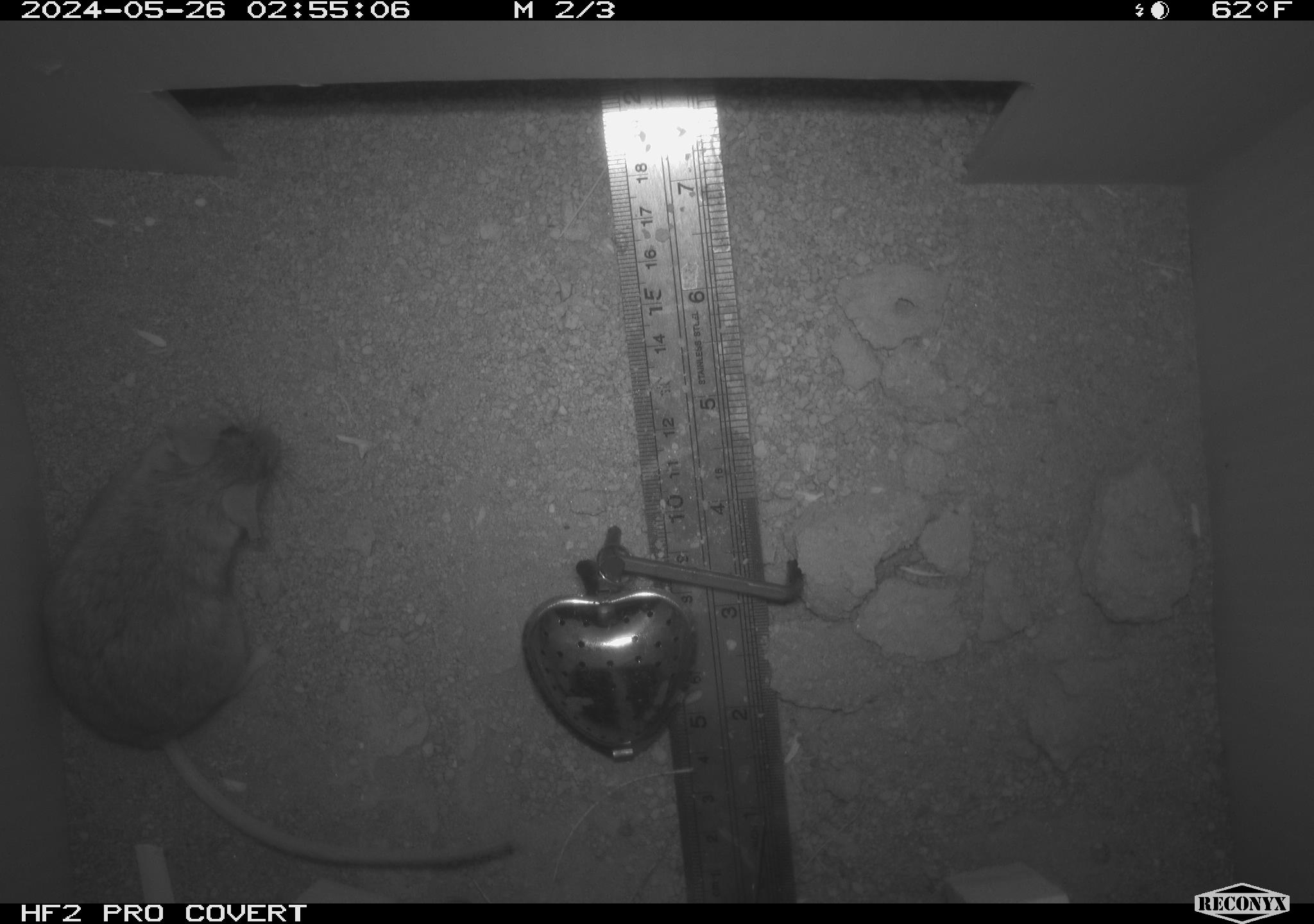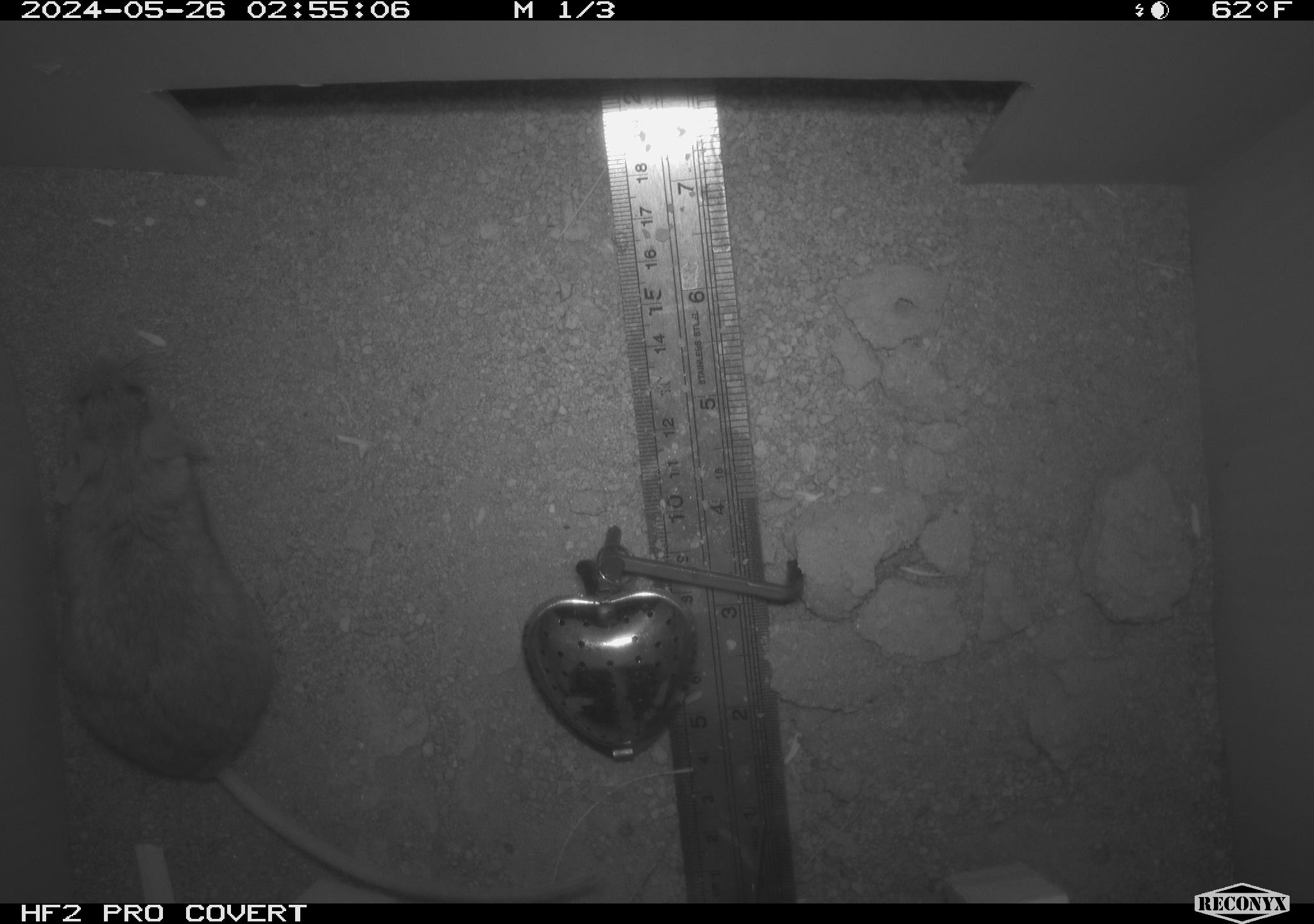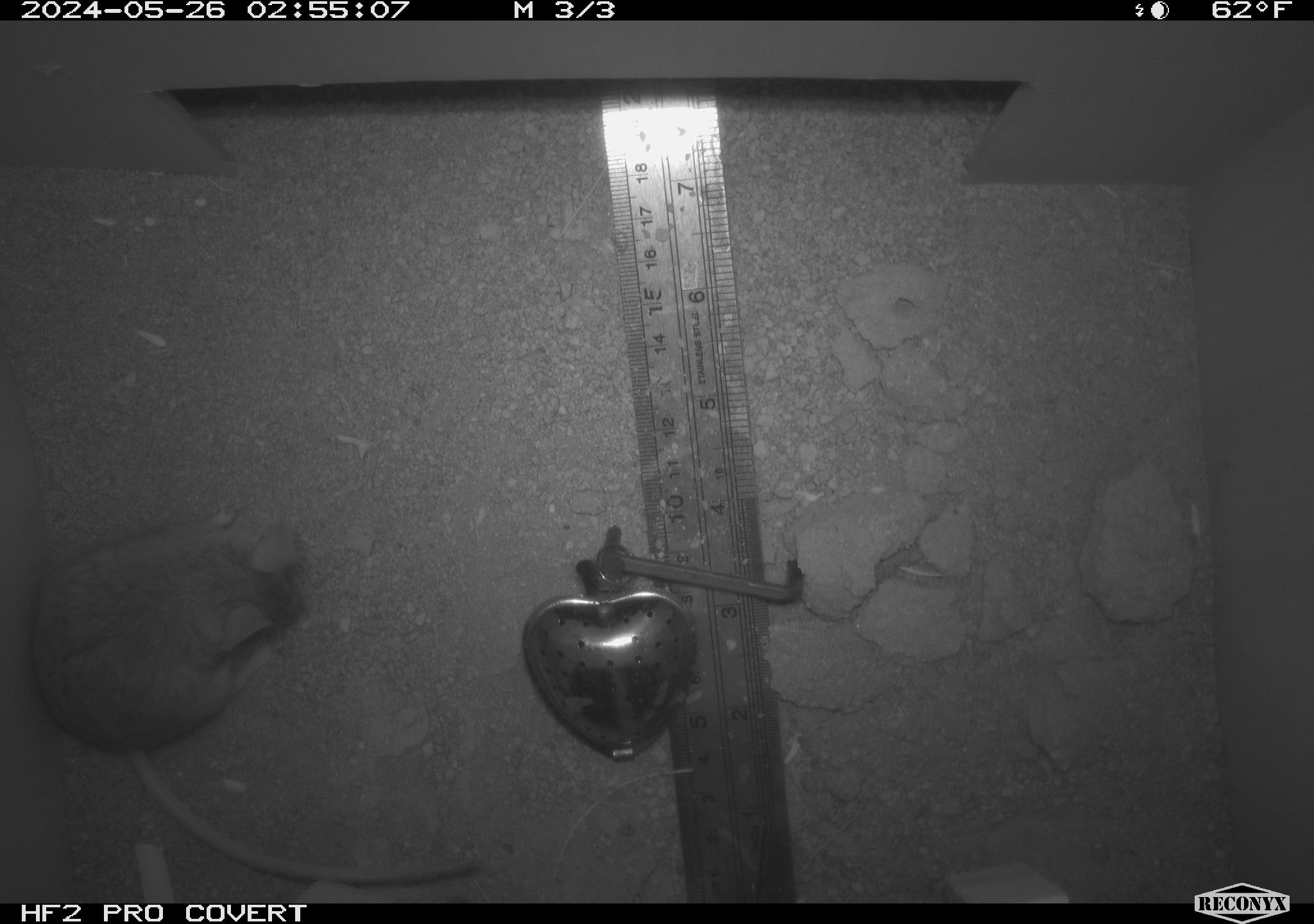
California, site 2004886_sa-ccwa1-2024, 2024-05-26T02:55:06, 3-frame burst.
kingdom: Animalia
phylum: Chordata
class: Mammalia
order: Rodentia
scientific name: Rodentia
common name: mouse species